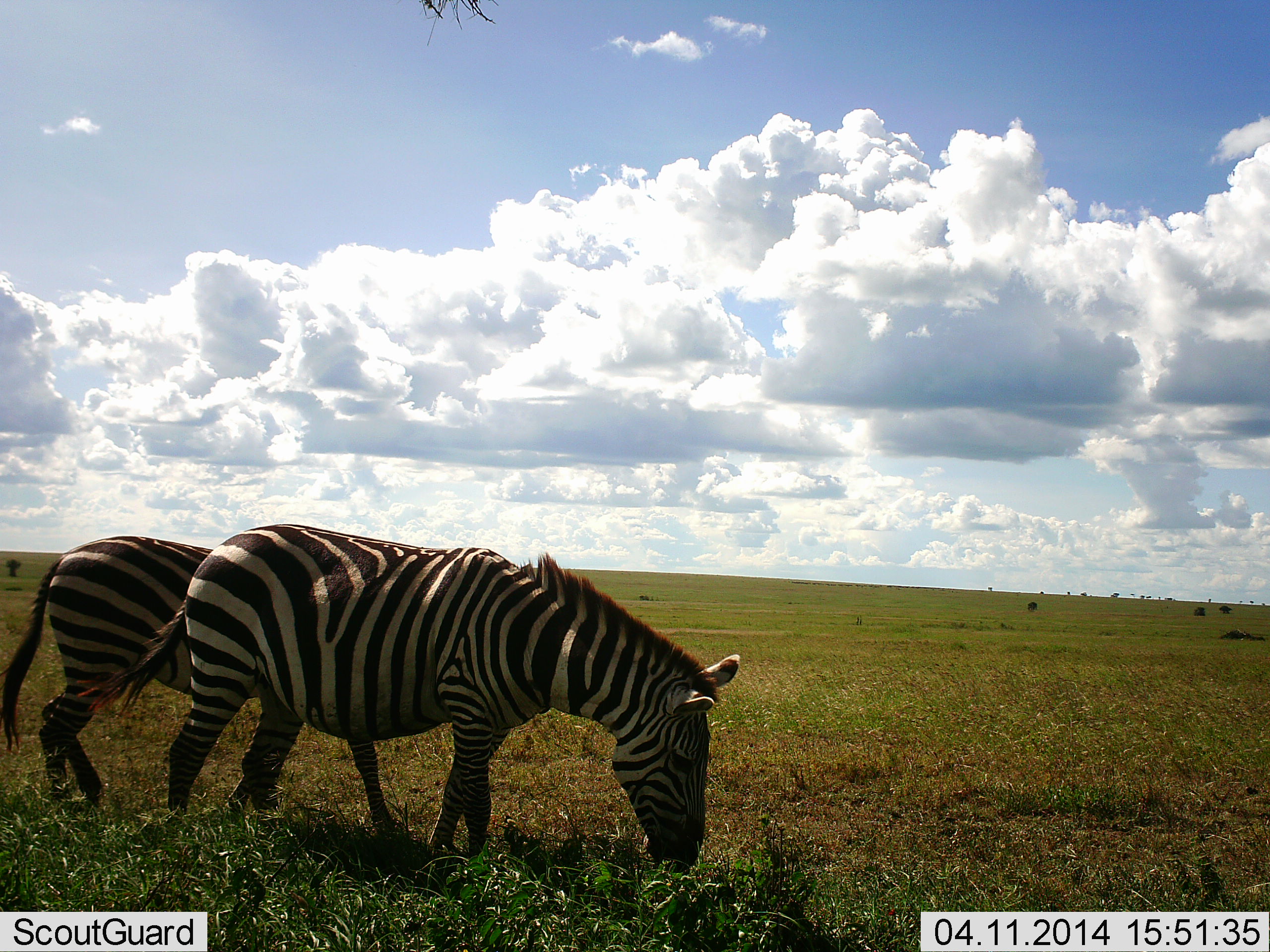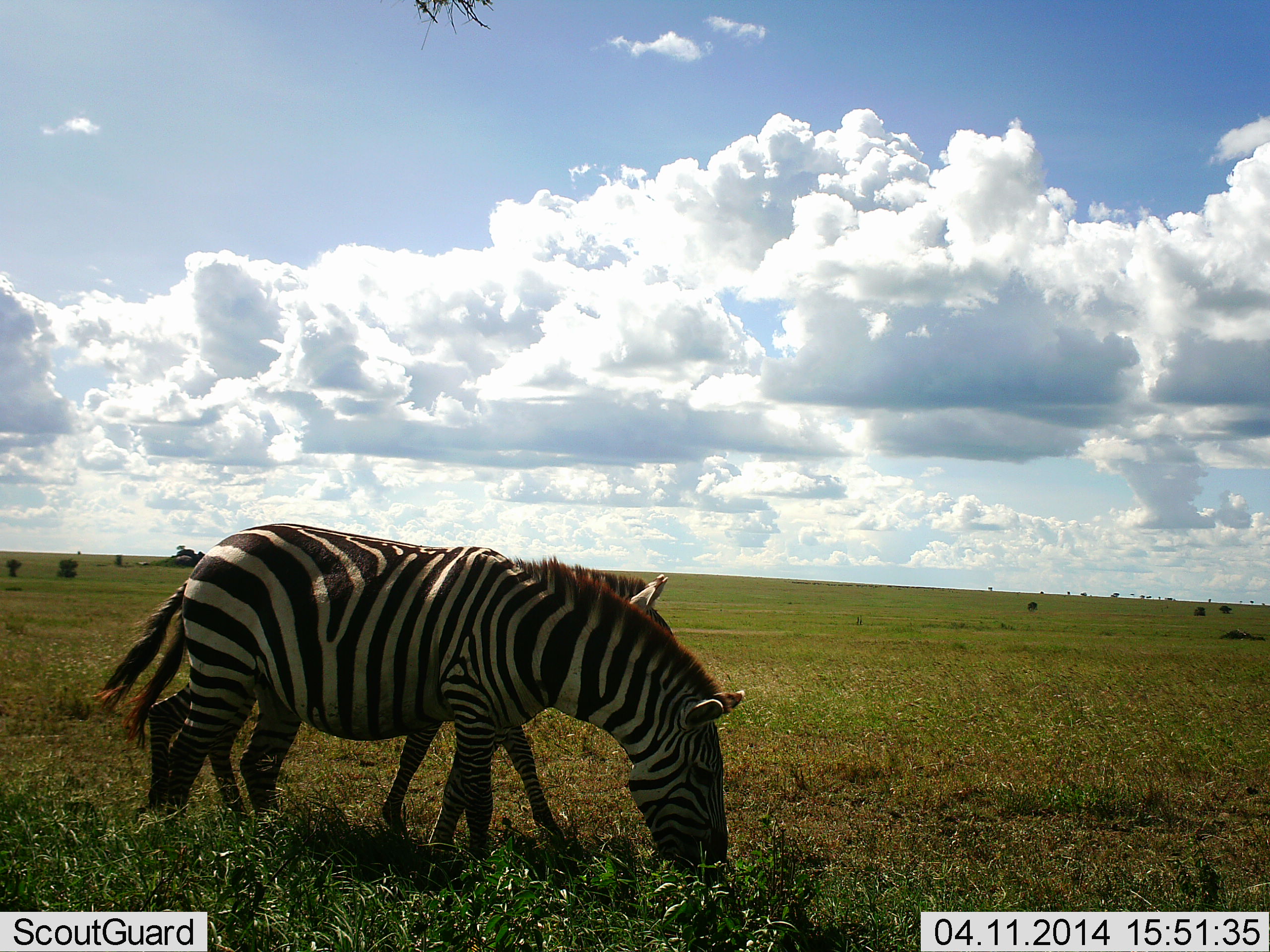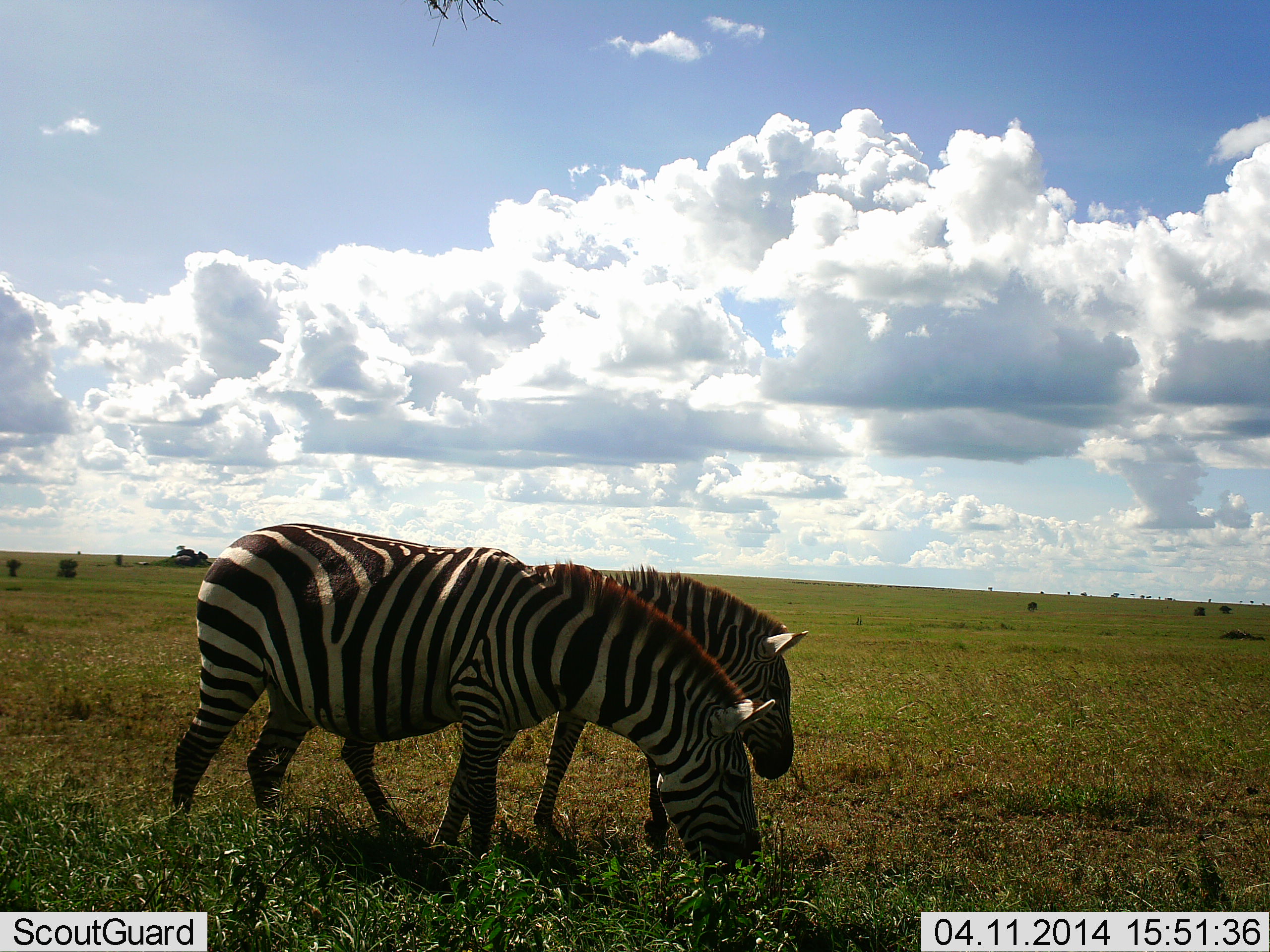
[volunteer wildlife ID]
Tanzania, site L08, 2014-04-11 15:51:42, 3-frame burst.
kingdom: Animalia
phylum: Chordata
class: Mammalia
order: Perissodactyla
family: Equidae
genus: Equus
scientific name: Equus quagga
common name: plains zebra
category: zebra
Zebra (plains zebra) (Equus quagga), count 2. Behavior (volunteer vote fractions): standing 0%, resting 0%, moving 60%, interacting 0%. Young present (vote fraction): 0%. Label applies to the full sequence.